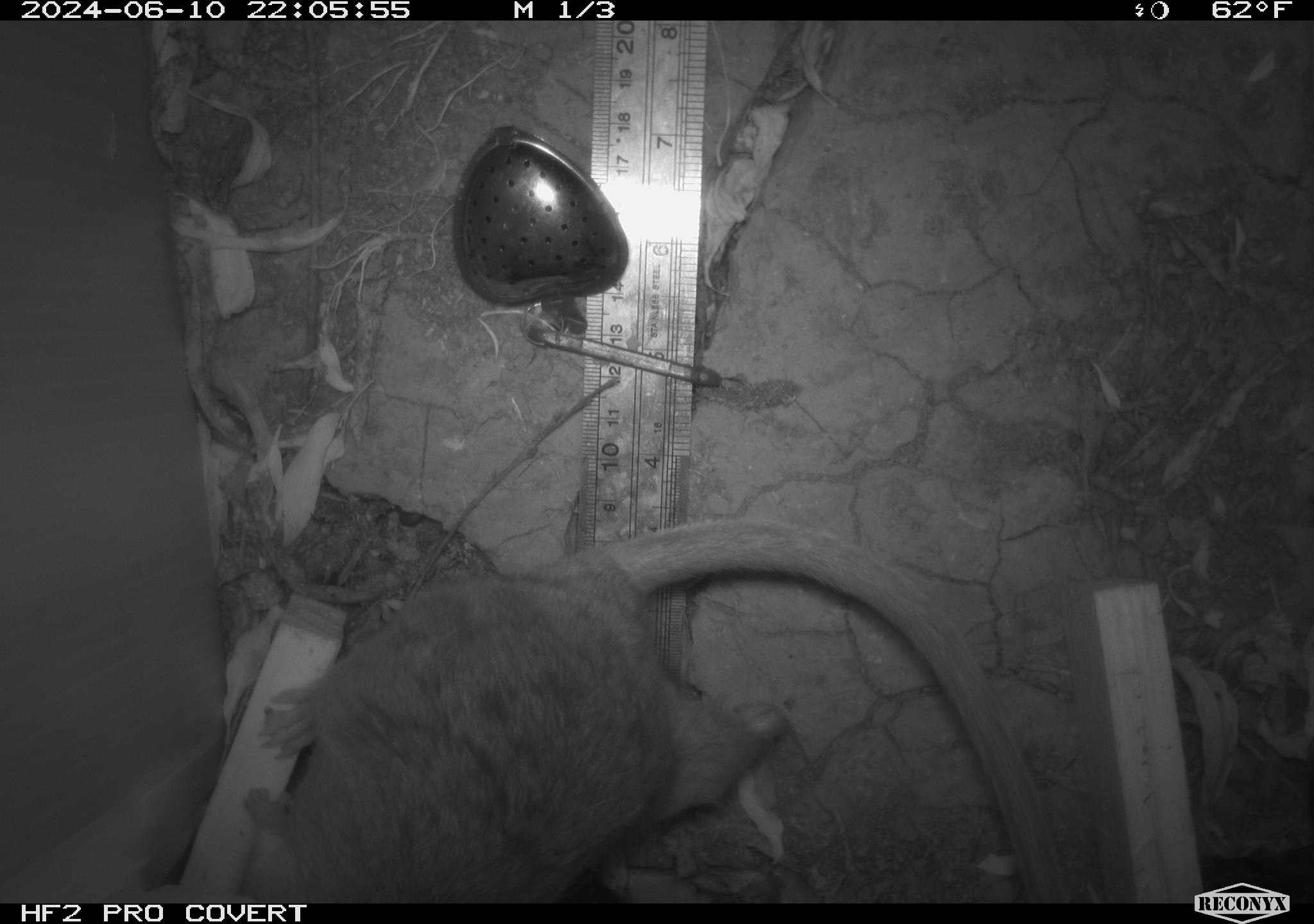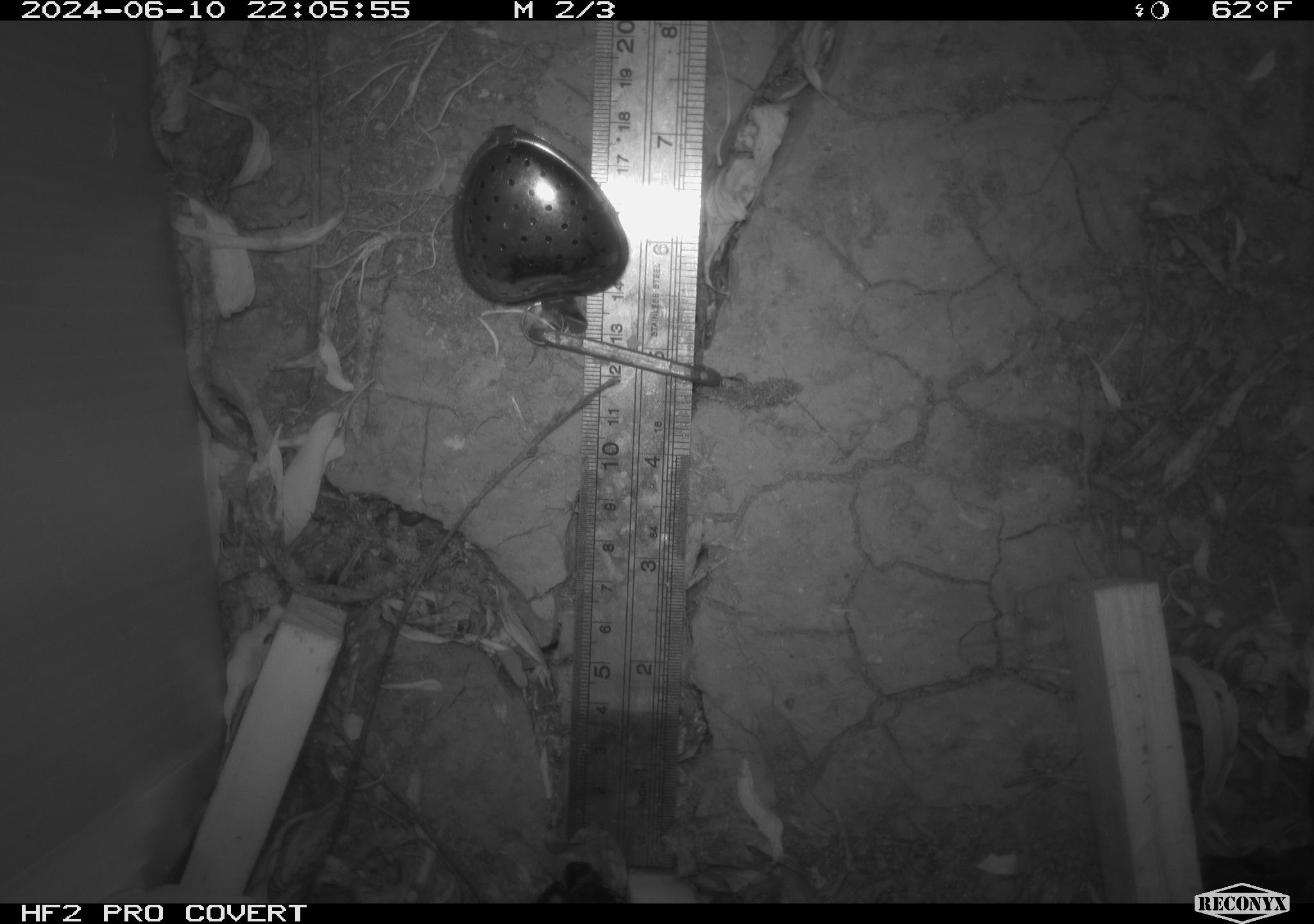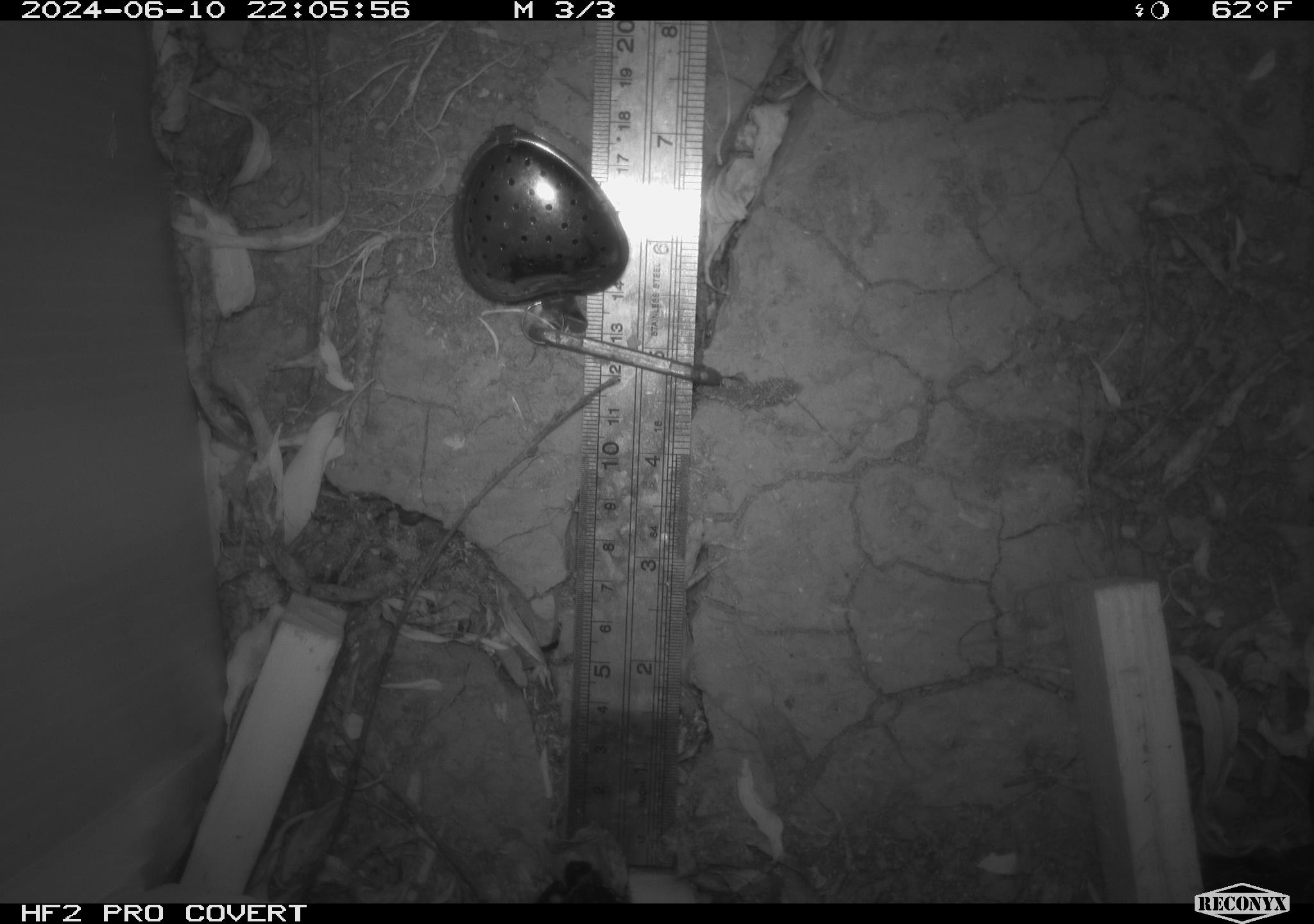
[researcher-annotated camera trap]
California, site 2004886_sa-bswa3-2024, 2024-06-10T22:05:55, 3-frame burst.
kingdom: Animalia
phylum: Chordata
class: Mammalia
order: Rodentia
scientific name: Rodentia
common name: woodrat or rat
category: woodrat or rat species